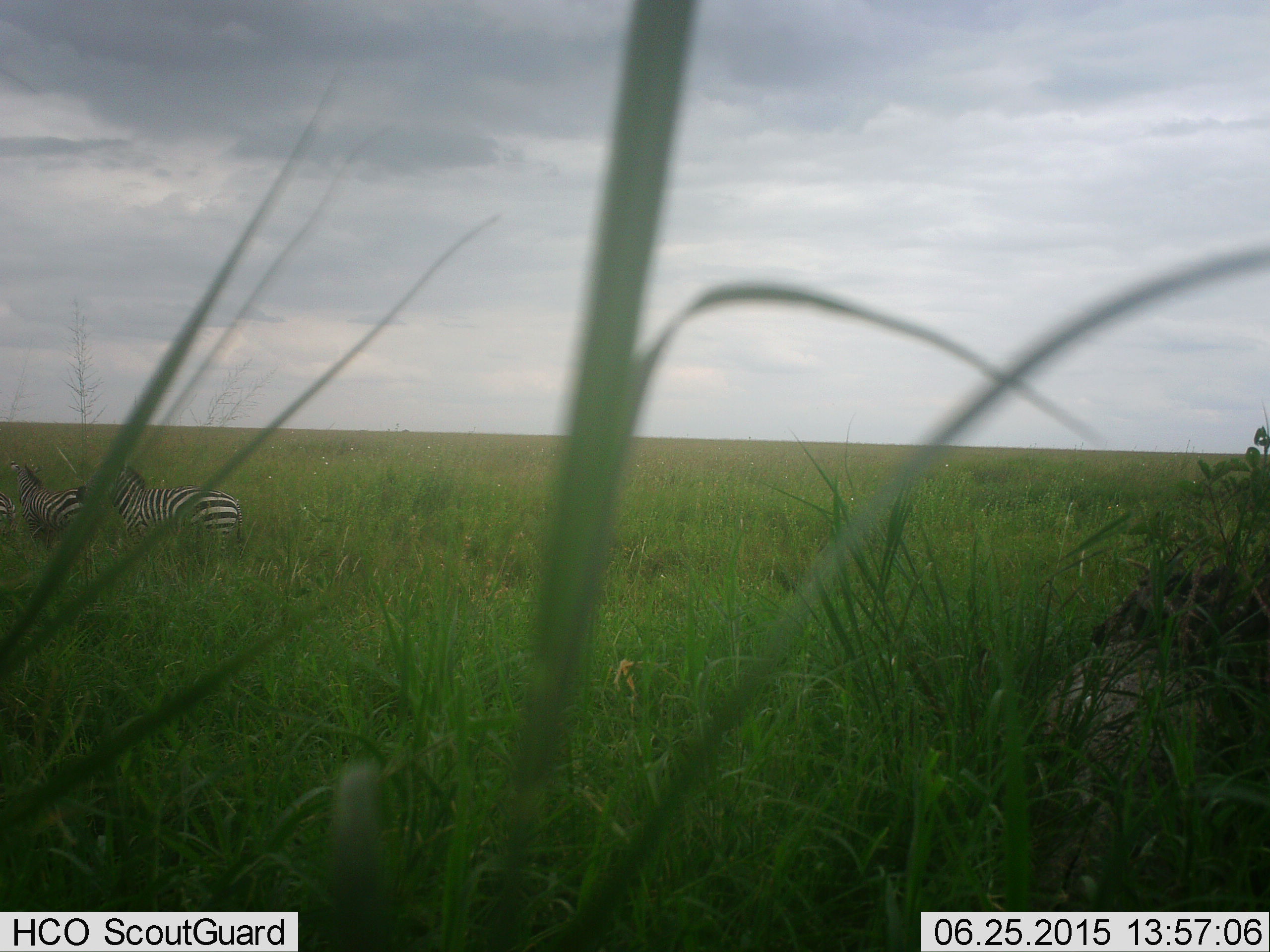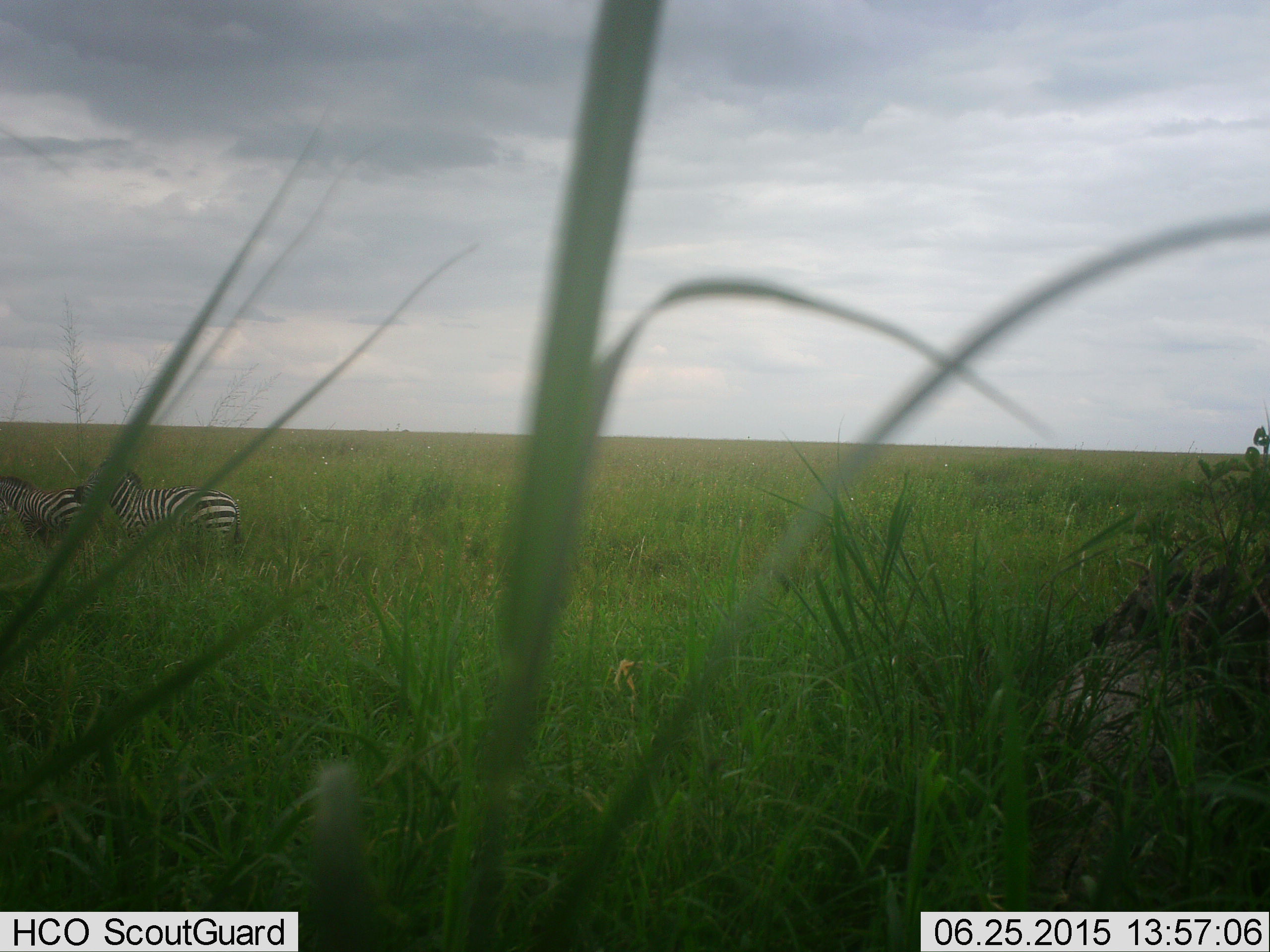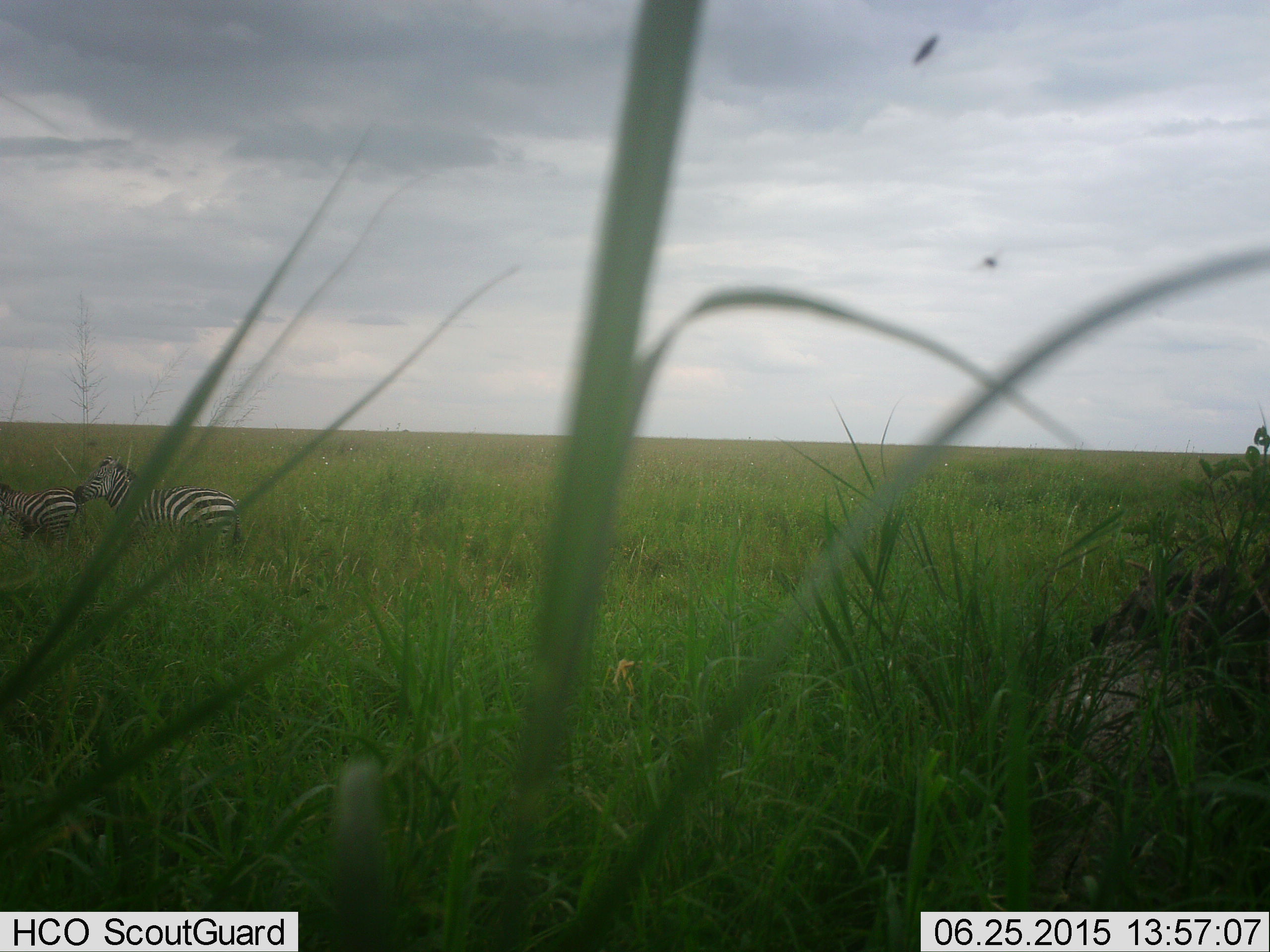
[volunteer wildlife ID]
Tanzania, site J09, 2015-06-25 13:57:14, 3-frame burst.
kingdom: Animalia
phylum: Chordata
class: Mammalia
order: Perissodactyla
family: Equidae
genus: Equus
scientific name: Equus quagga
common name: plains zebra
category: zebra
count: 2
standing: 70%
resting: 0%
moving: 30%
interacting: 0%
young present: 0%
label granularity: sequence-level